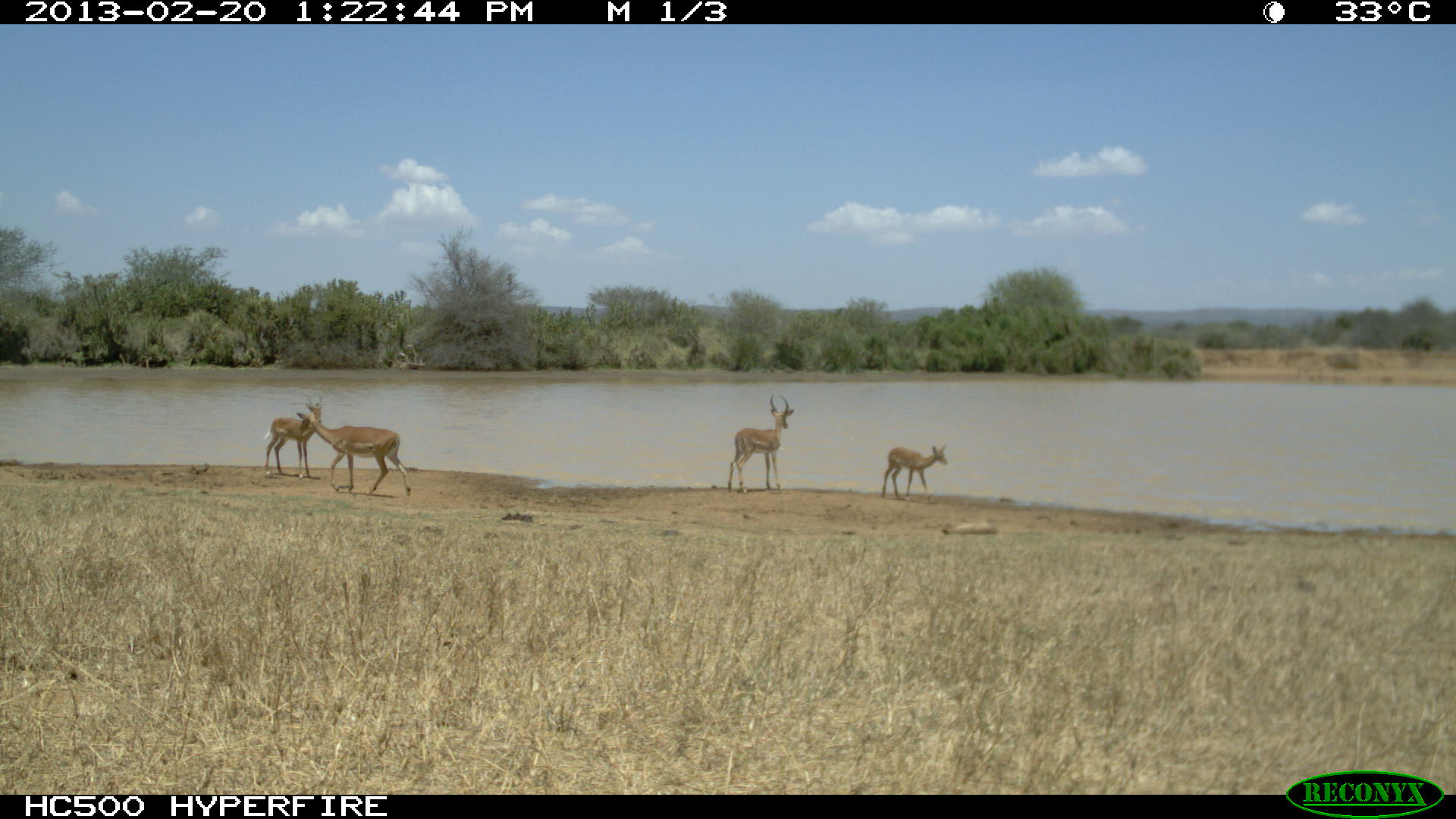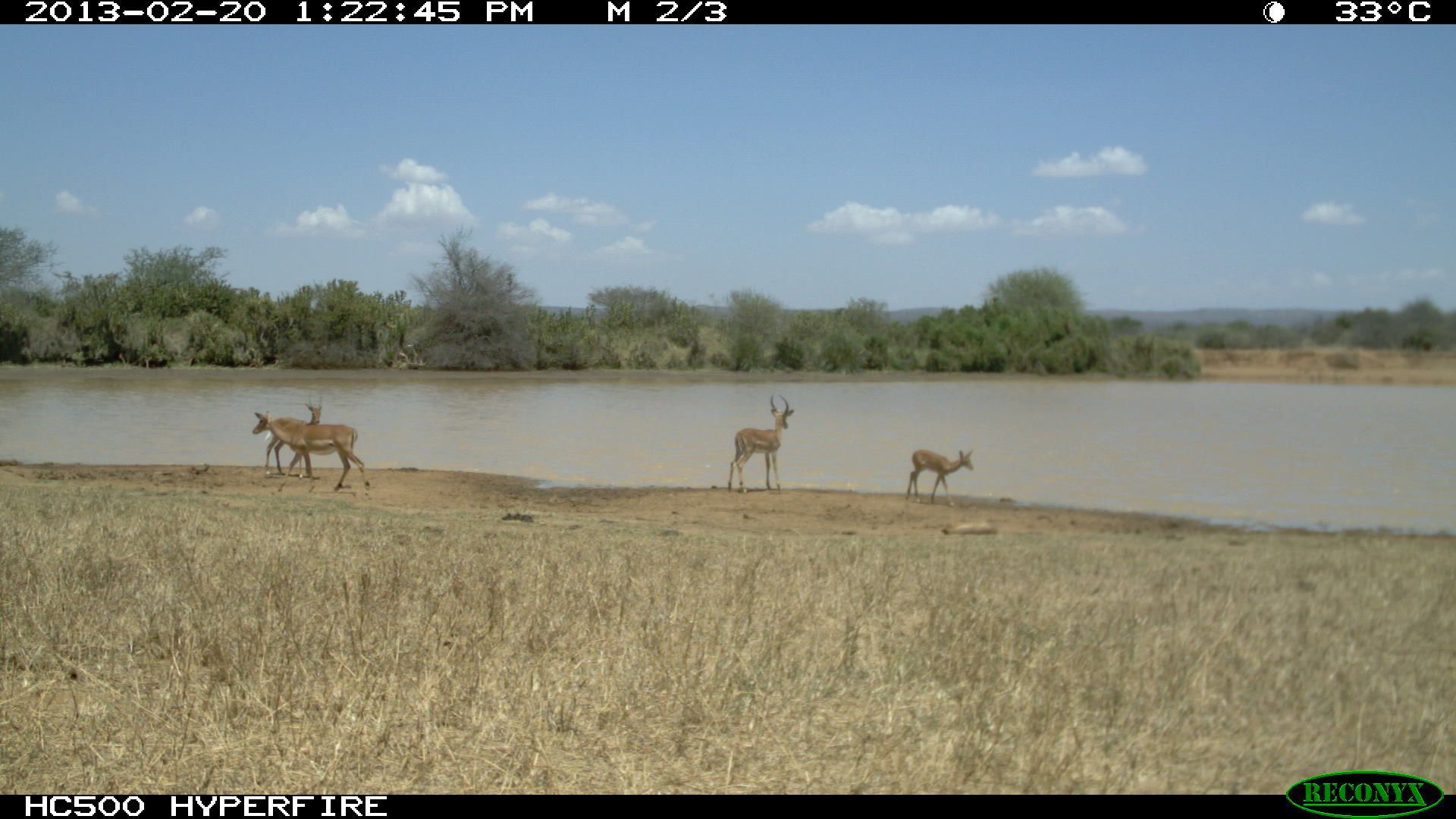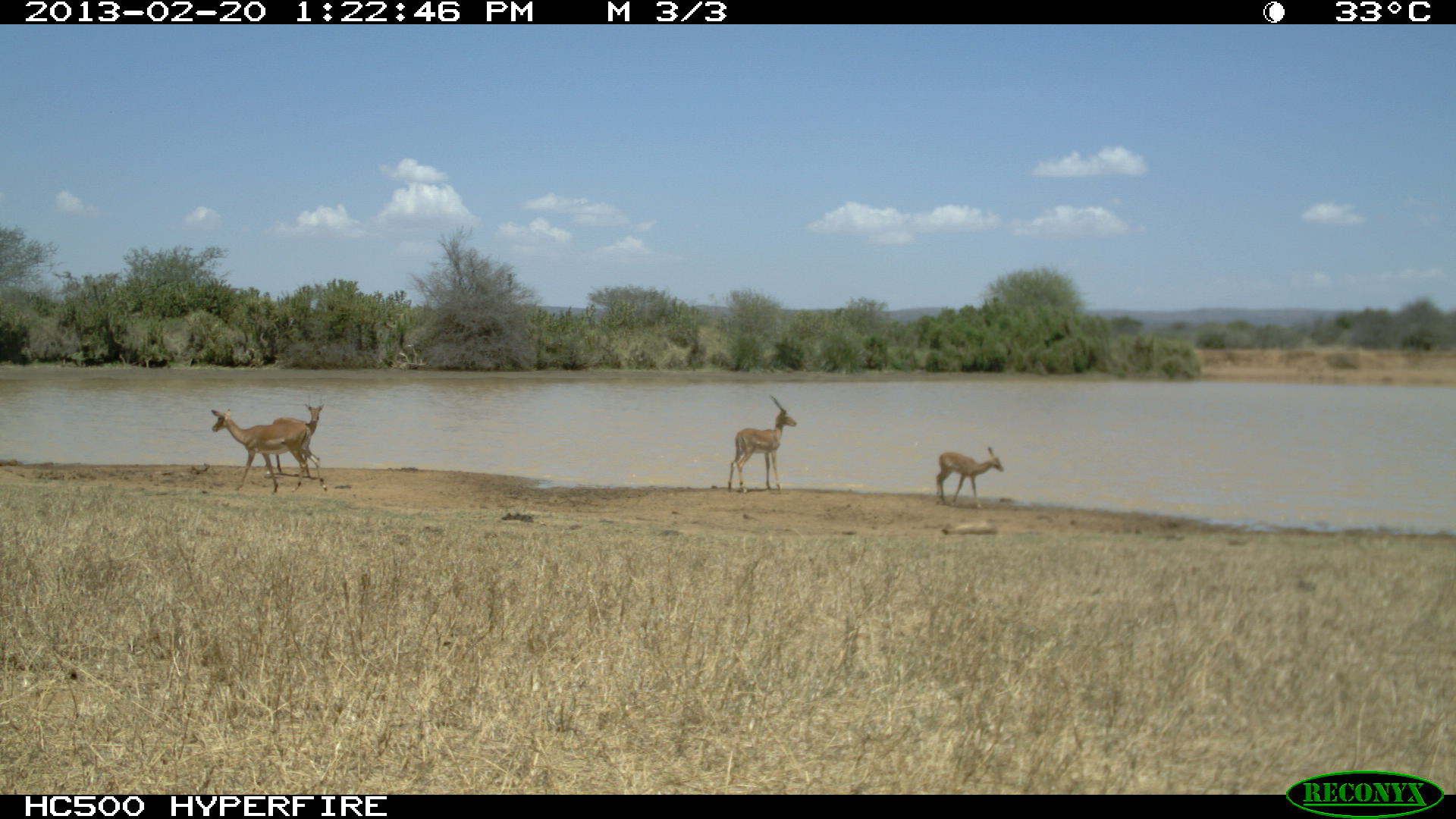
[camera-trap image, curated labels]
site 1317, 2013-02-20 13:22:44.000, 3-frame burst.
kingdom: Animalia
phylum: Chordata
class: Mammalia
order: Artiodactyla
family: Bovidae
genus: Aepyceros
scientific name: Aepyceros melampus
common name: impala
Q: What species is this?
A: Aepyceros melampus (impala).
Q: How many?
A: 4.